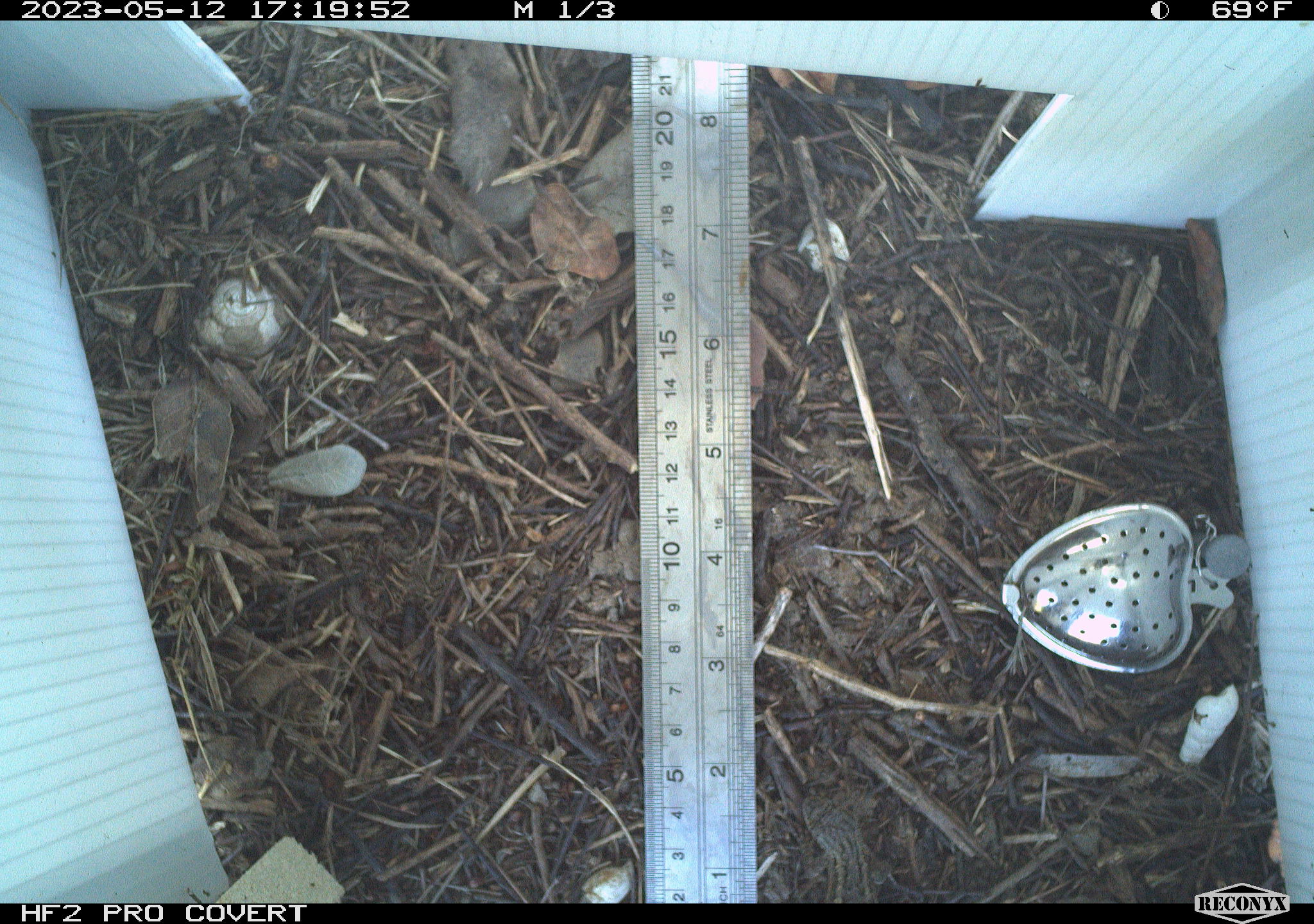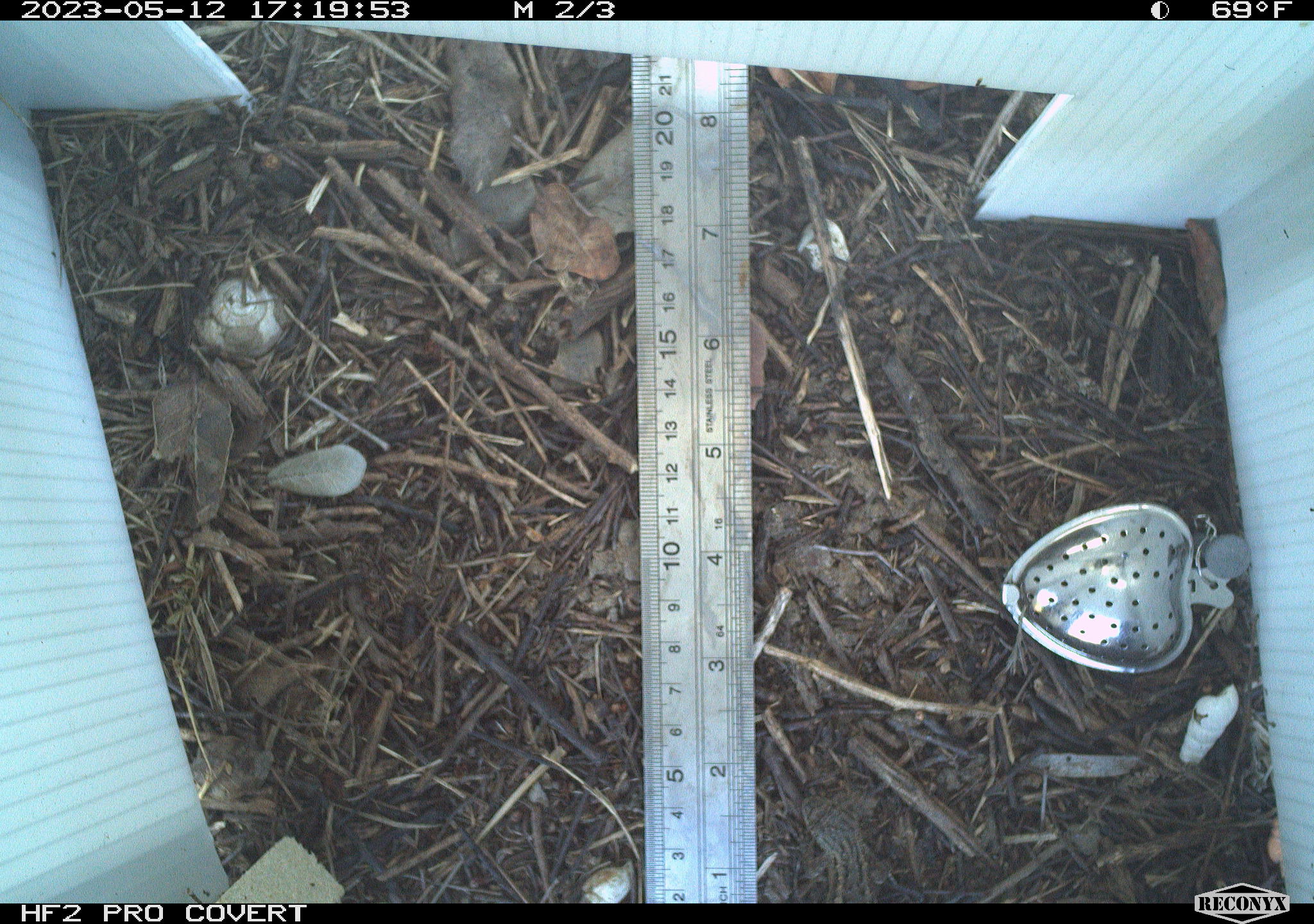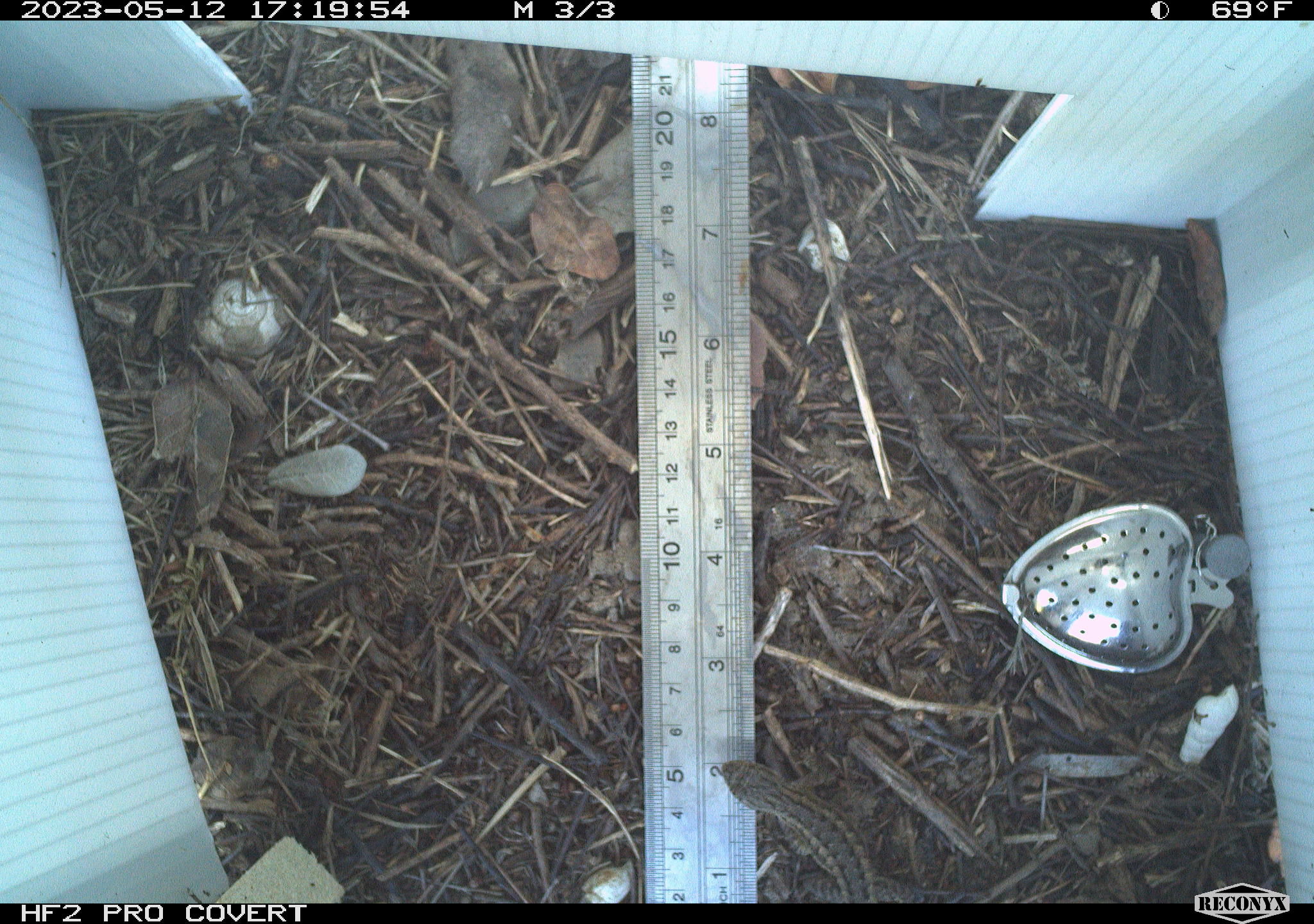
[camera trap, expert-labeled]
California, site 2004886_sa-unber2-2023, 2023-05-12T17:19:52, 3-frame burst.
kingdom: Animalia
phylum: Chordata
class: Reptilia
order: Squamata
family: Phrynosomatidae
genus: Sceloporus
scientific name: Sceloporus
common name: spiny lizards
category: sceloporus species